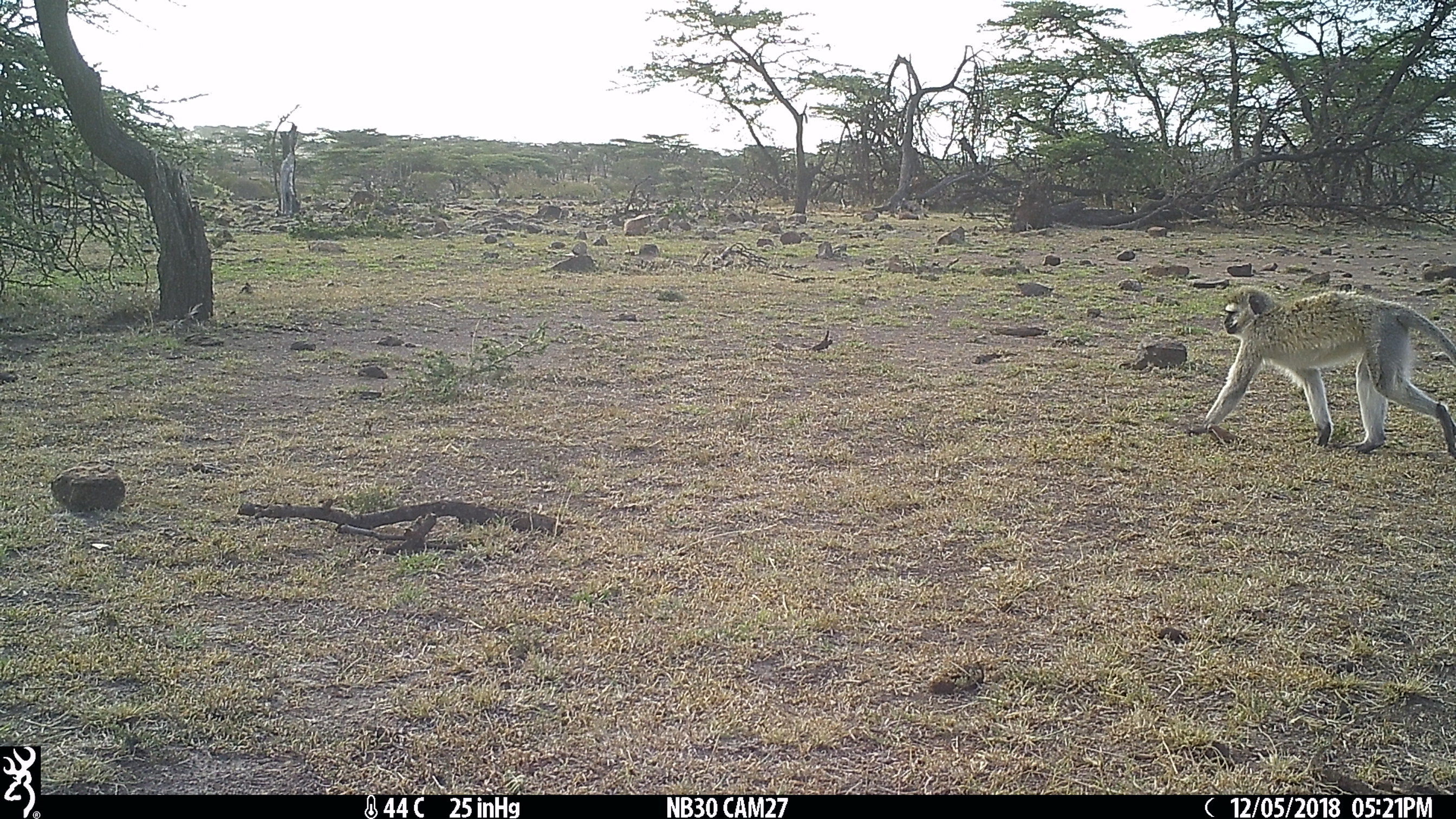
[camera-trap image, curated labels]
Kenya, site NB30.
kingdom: Animalia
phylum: Chordata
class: Mammalia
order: Primates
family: Cercopithecidae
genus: Chlorocebus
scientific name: Chlorocebus pygerythrus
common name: vervet monkey